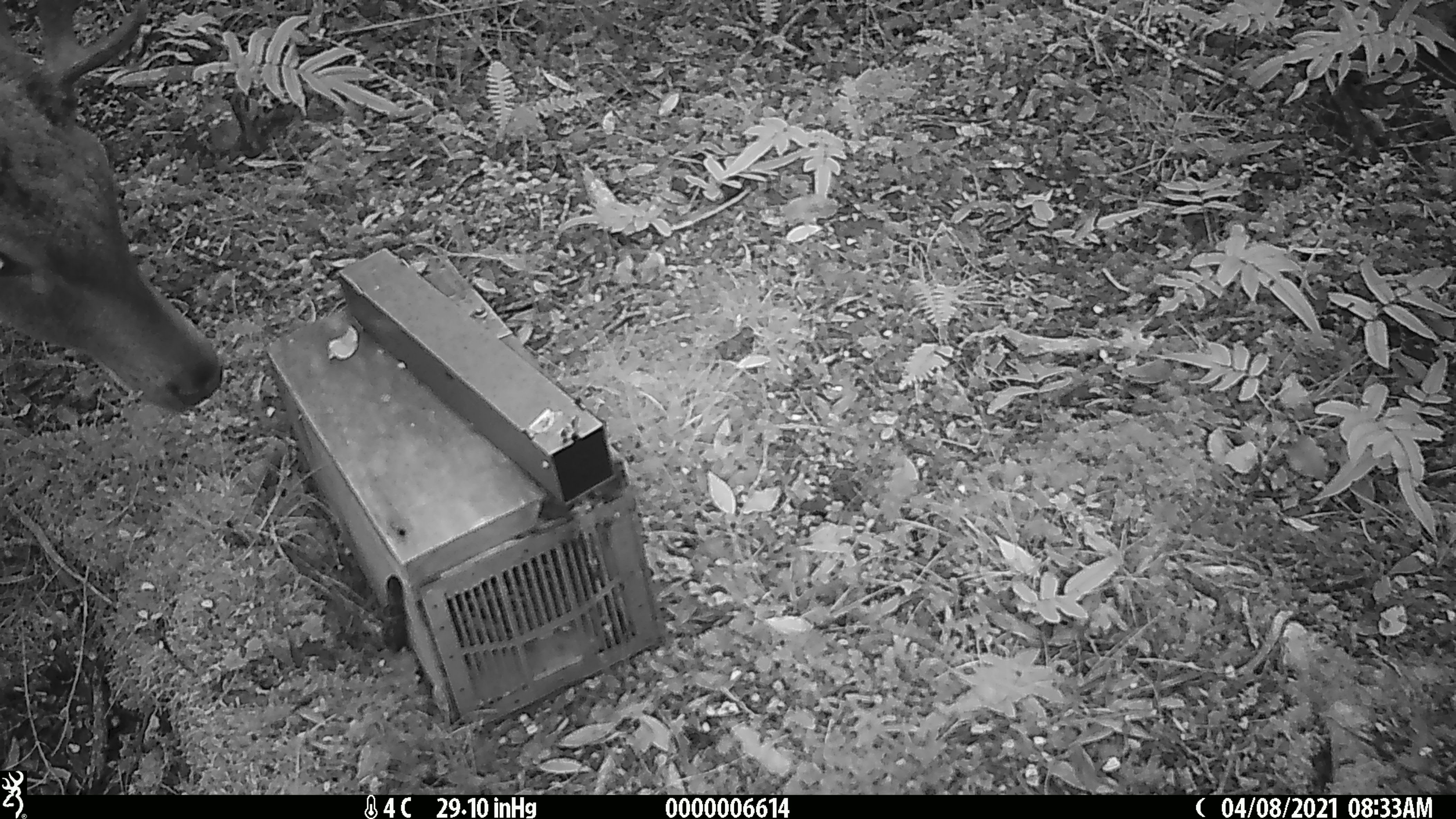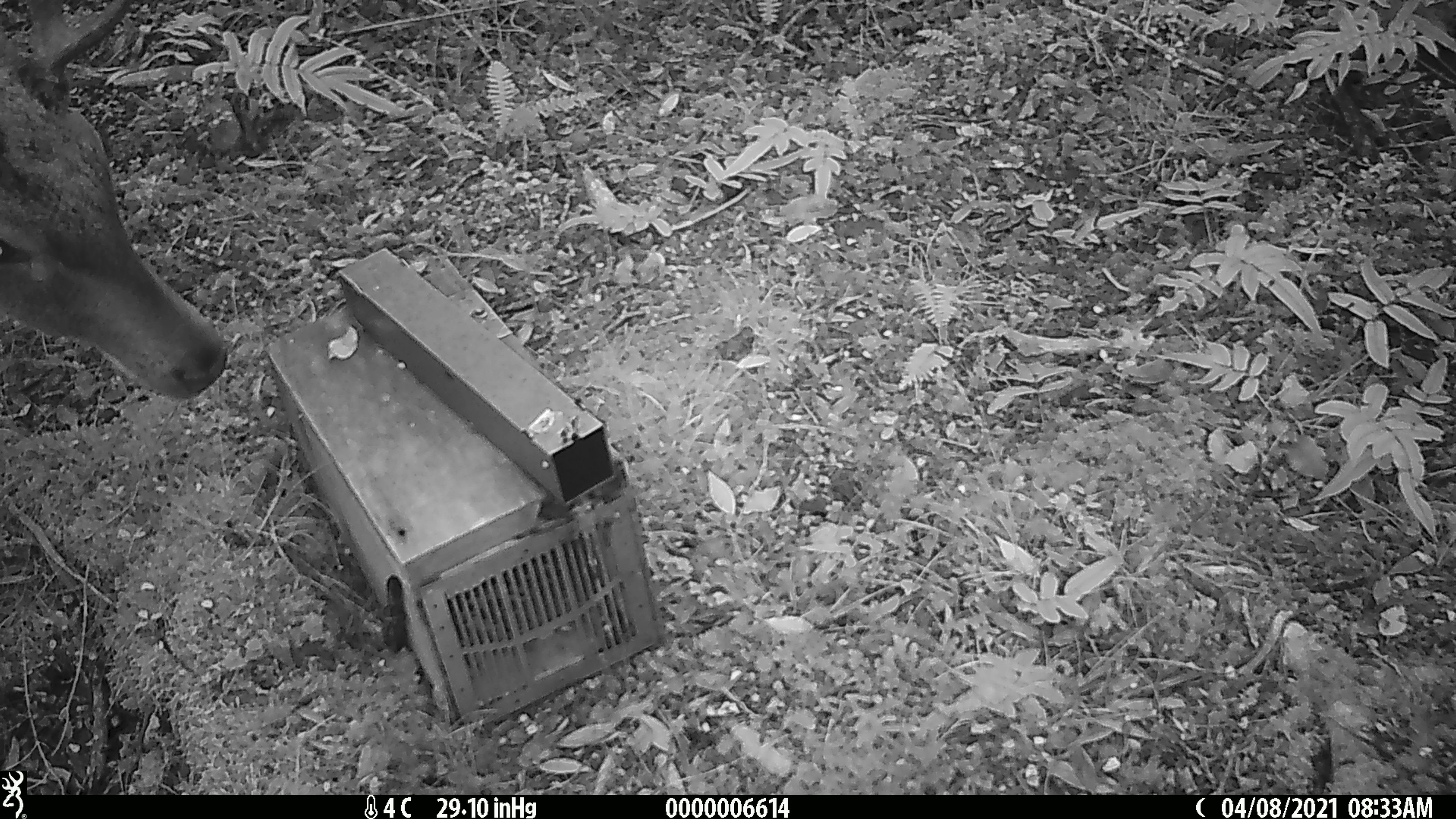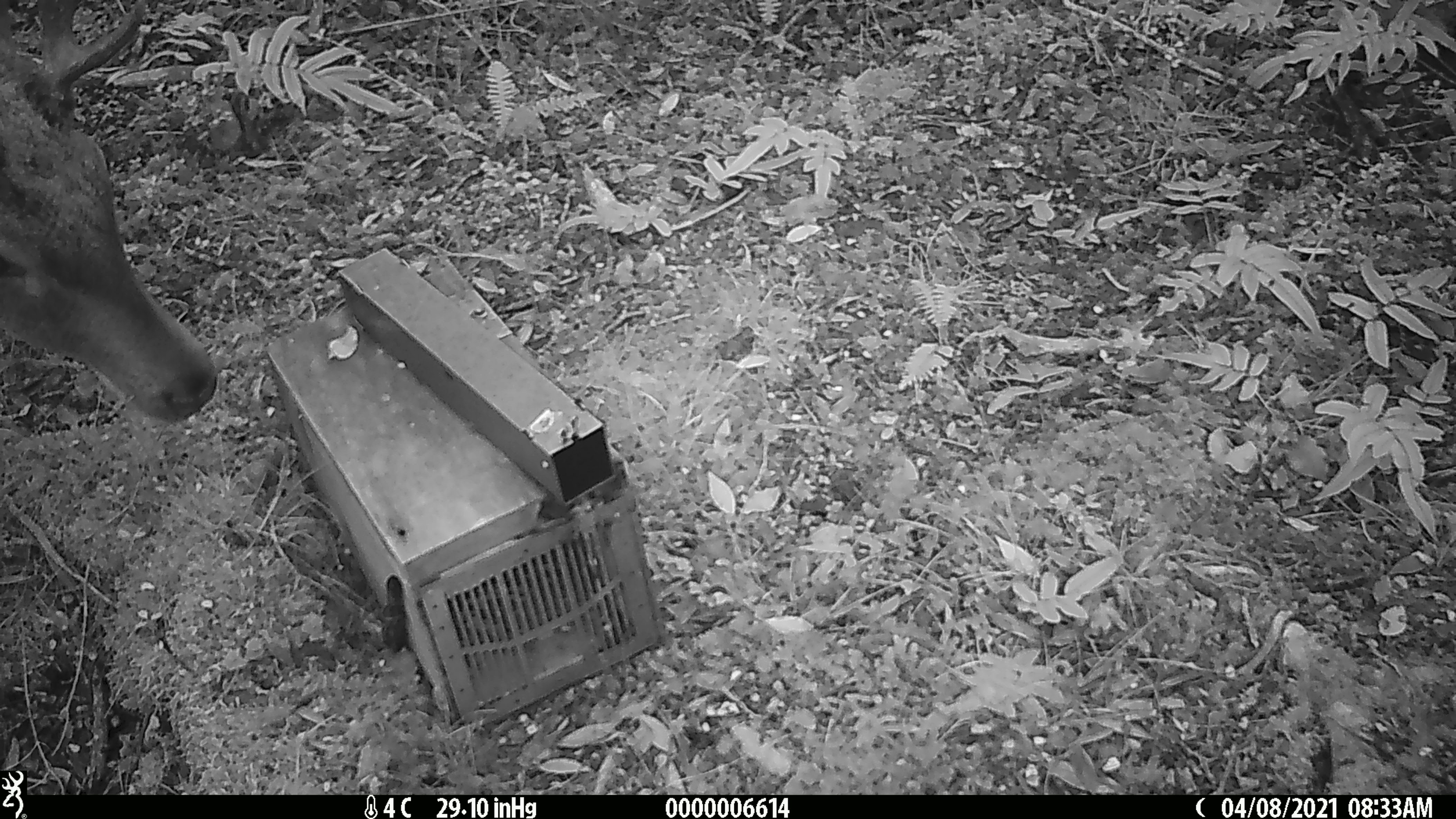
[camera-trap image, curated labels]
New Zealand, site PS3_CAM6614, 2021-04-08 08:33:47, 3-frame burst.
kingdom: Animalia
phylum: Chordata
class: Mammalia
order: Artiodactyla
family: Cervidae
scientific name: Cervidae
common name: deer